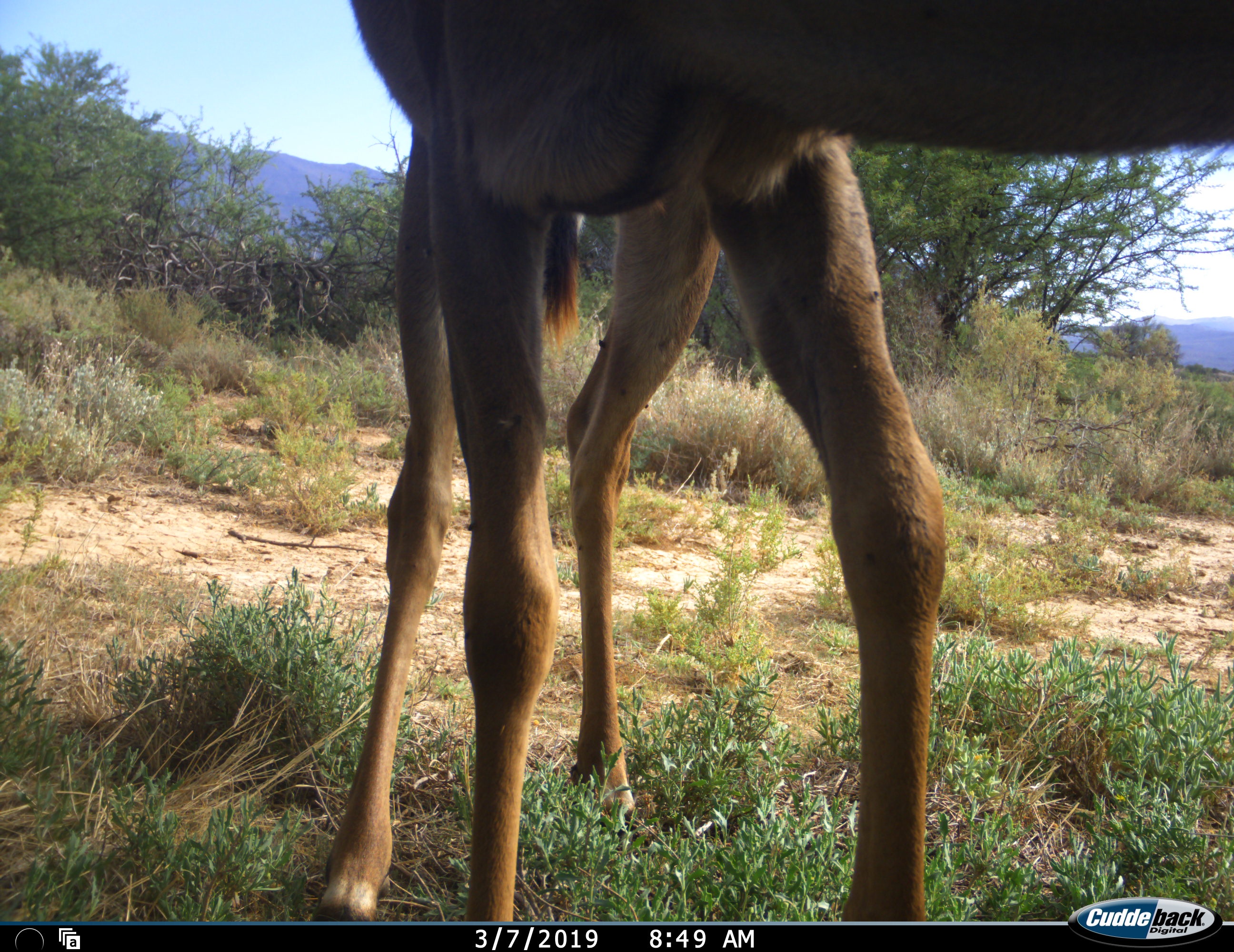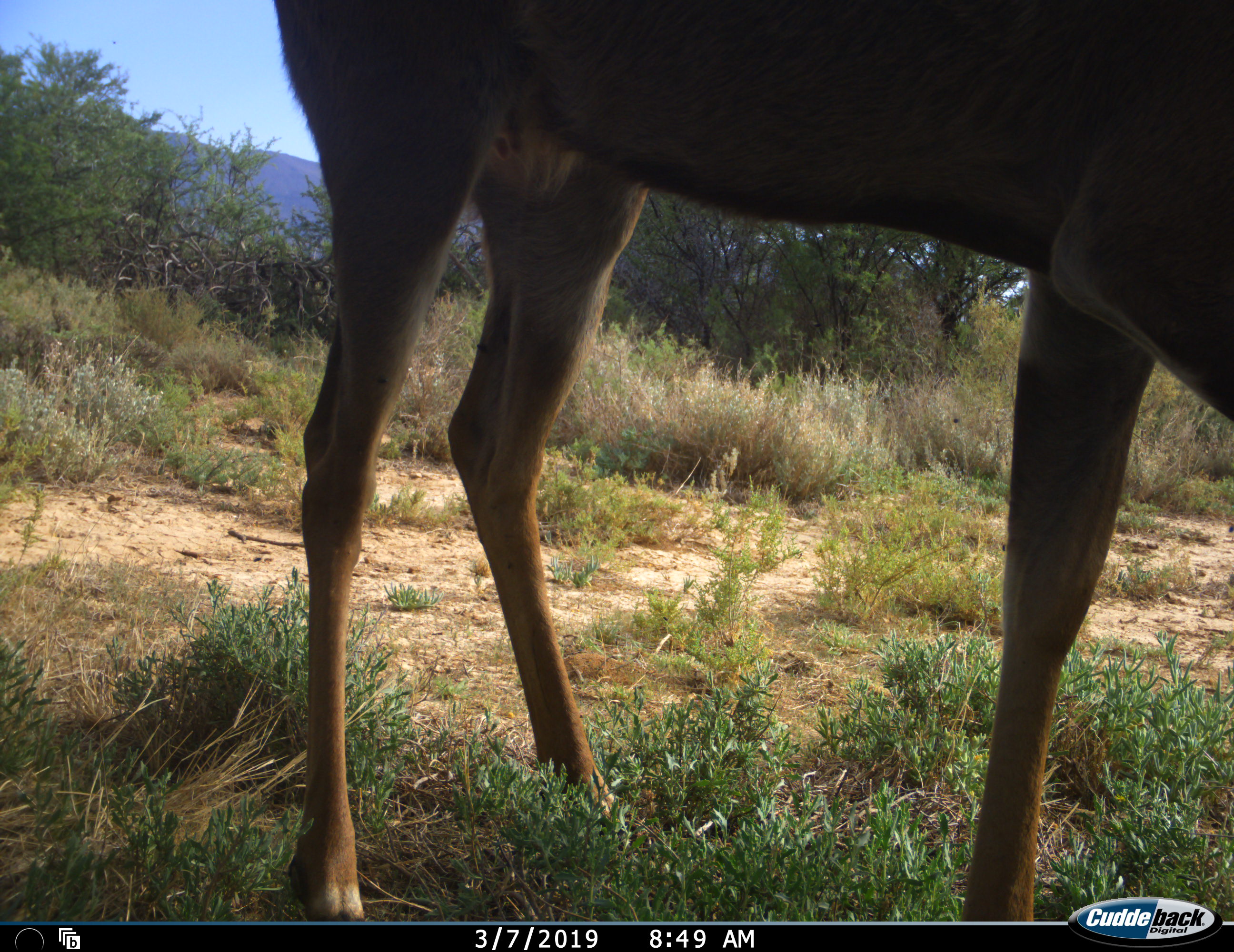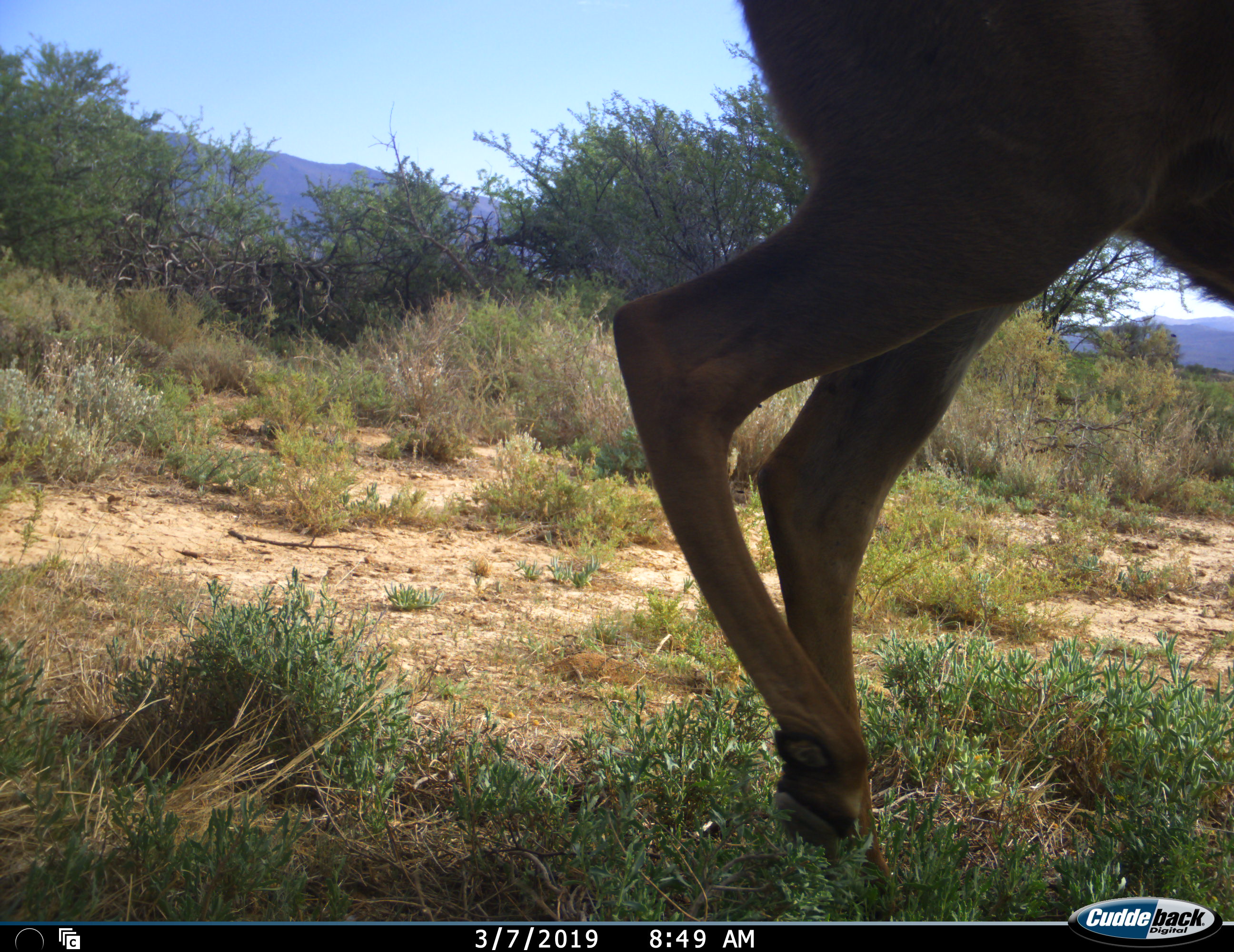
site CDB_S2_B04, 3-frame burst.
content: unidentified animal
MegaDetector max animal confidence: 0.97